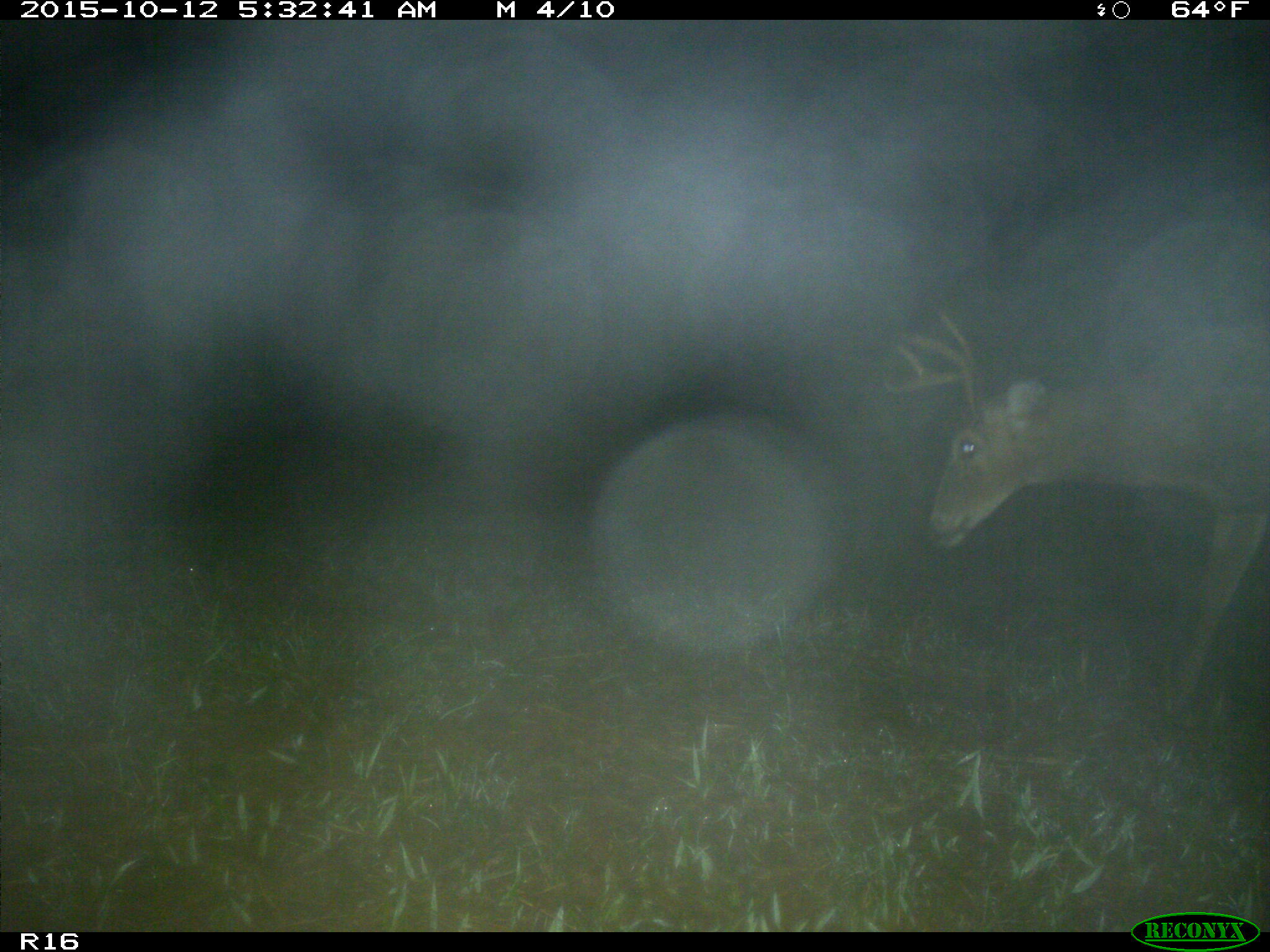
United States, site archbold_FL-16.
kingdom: Animalia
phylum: Chordata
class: Mammalia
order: Artiodactyla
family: Cervidae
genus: Odocoileus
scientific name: Odocoileus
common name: deer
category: unidentified deer